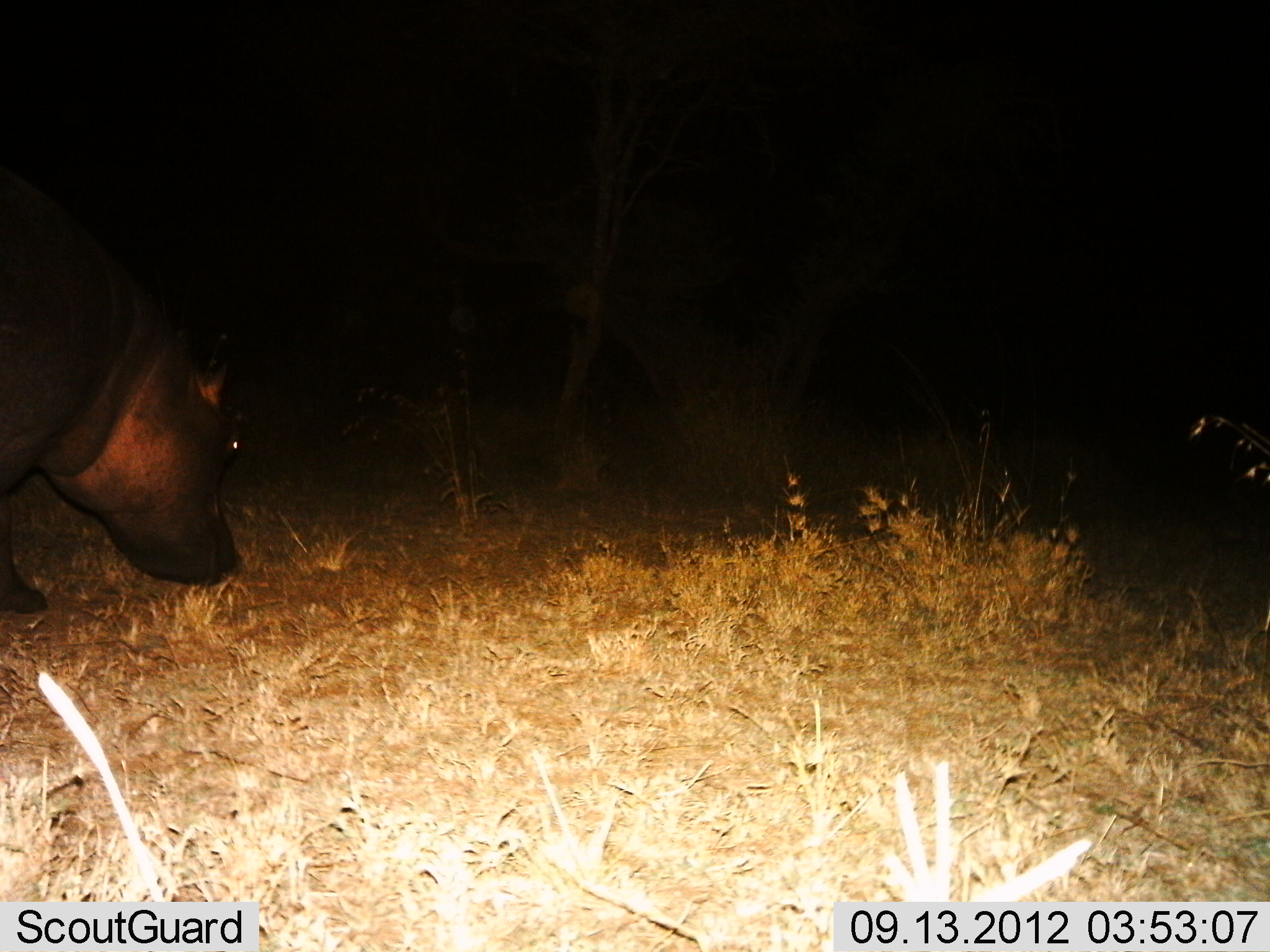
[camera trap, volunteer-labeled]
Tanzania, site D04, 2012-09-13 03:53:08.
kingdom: Animalia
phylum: Chordata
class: Mammalia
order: Artiodactyla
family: Hippopotamidae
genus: Hippopotamus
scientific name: Hippopotamus amphibius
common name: hippopotamus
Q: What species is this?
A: Hippopotamus (Hippopotamus amphibius).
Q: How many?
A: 1.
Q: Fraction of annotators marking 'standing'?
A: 30%.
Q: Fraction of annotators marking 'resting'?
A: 0%.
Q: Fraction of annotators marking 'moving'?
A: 50%.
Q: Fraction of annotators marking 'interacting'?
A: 0%.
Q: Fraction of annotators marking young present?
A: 0%.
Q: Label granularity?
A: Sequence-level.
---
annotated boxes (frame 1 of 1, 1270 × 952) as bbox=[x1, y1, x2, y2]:
animal: bbox=[0, 178, 251, 615]